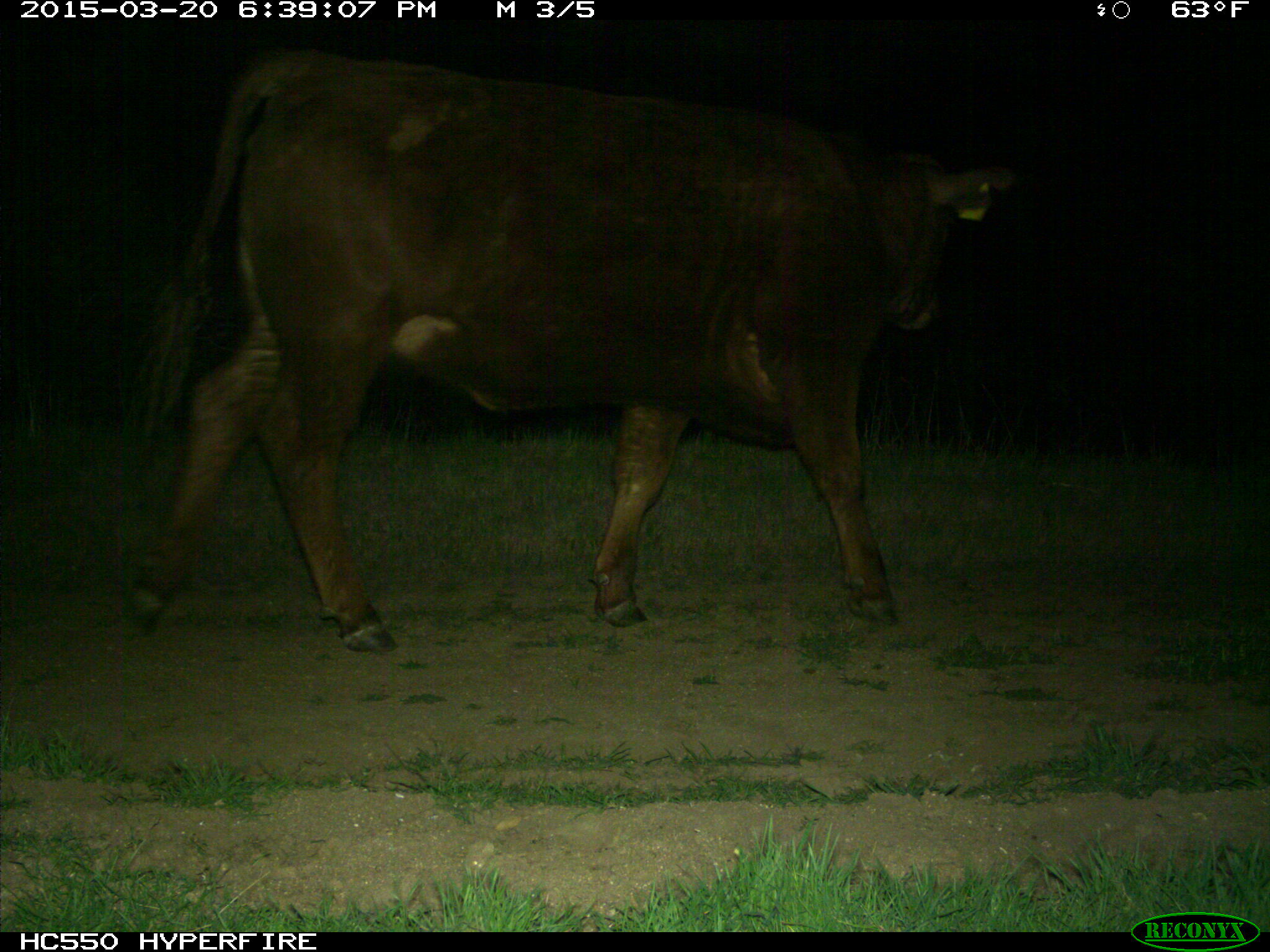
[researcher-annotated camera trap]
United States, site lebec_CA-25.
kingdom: Animalia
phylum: Chordata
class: Mammalia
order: Artiodactyla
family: Bovidae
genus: Bos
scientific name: Bos taurus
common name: domestic cow